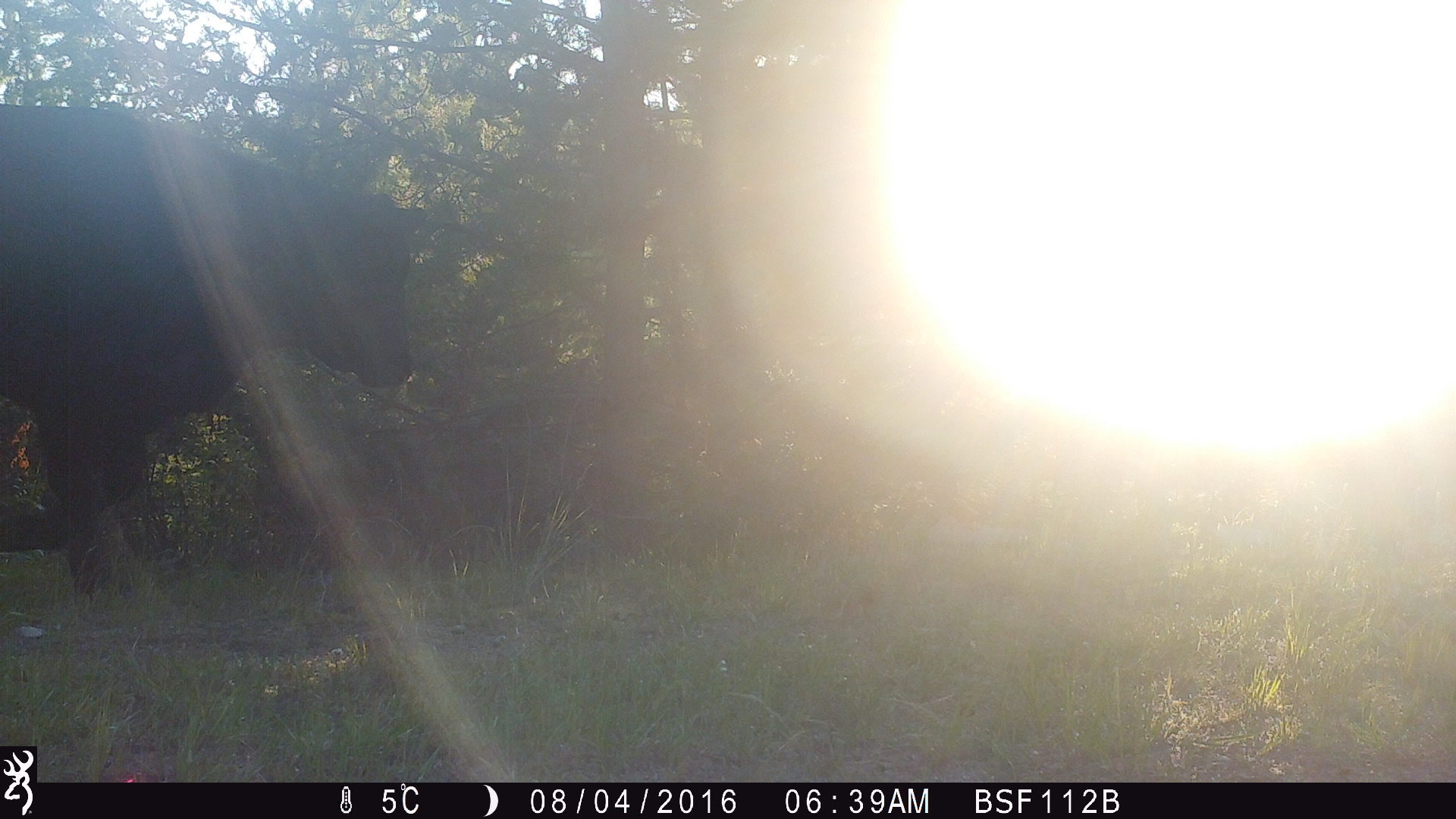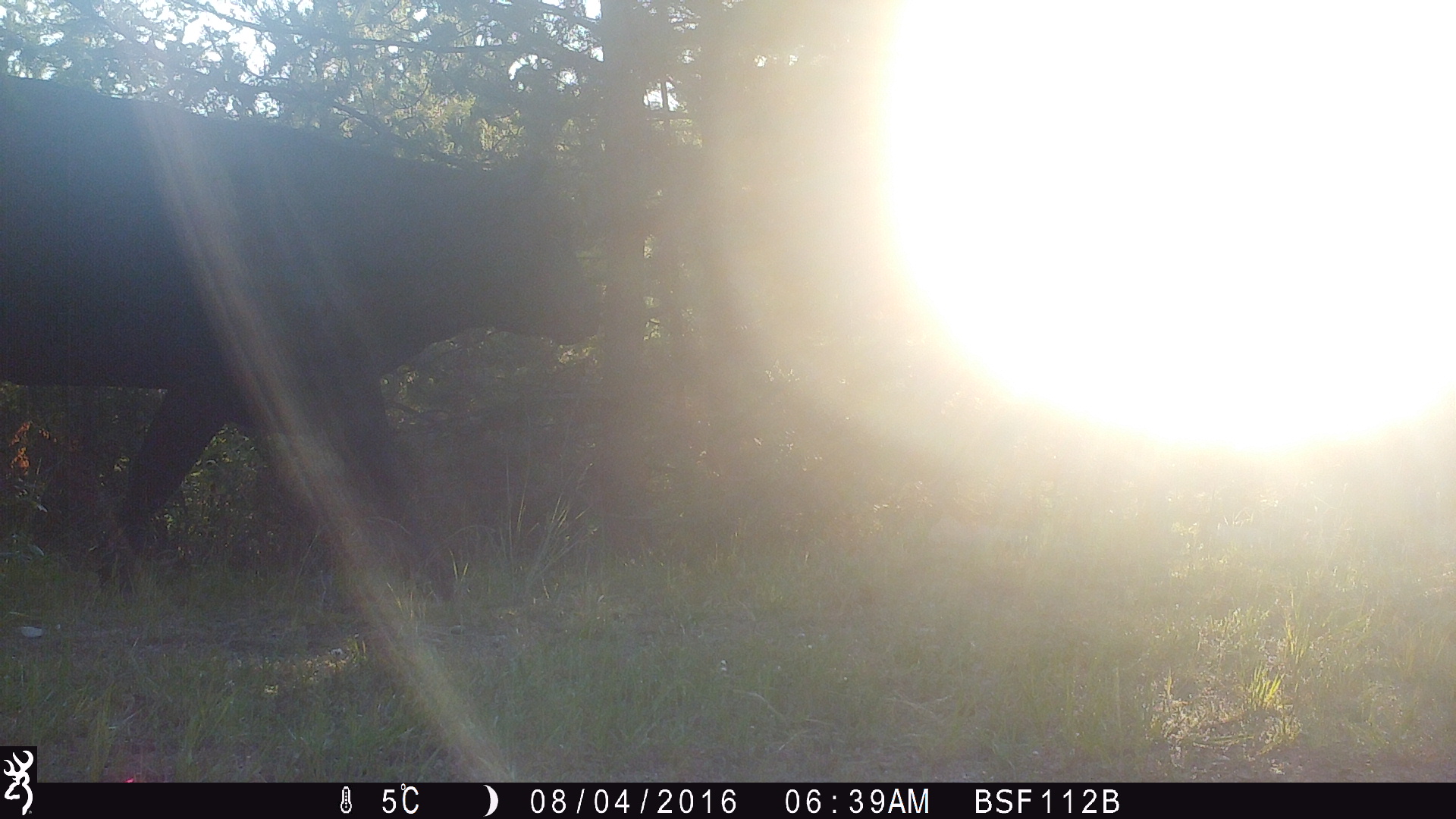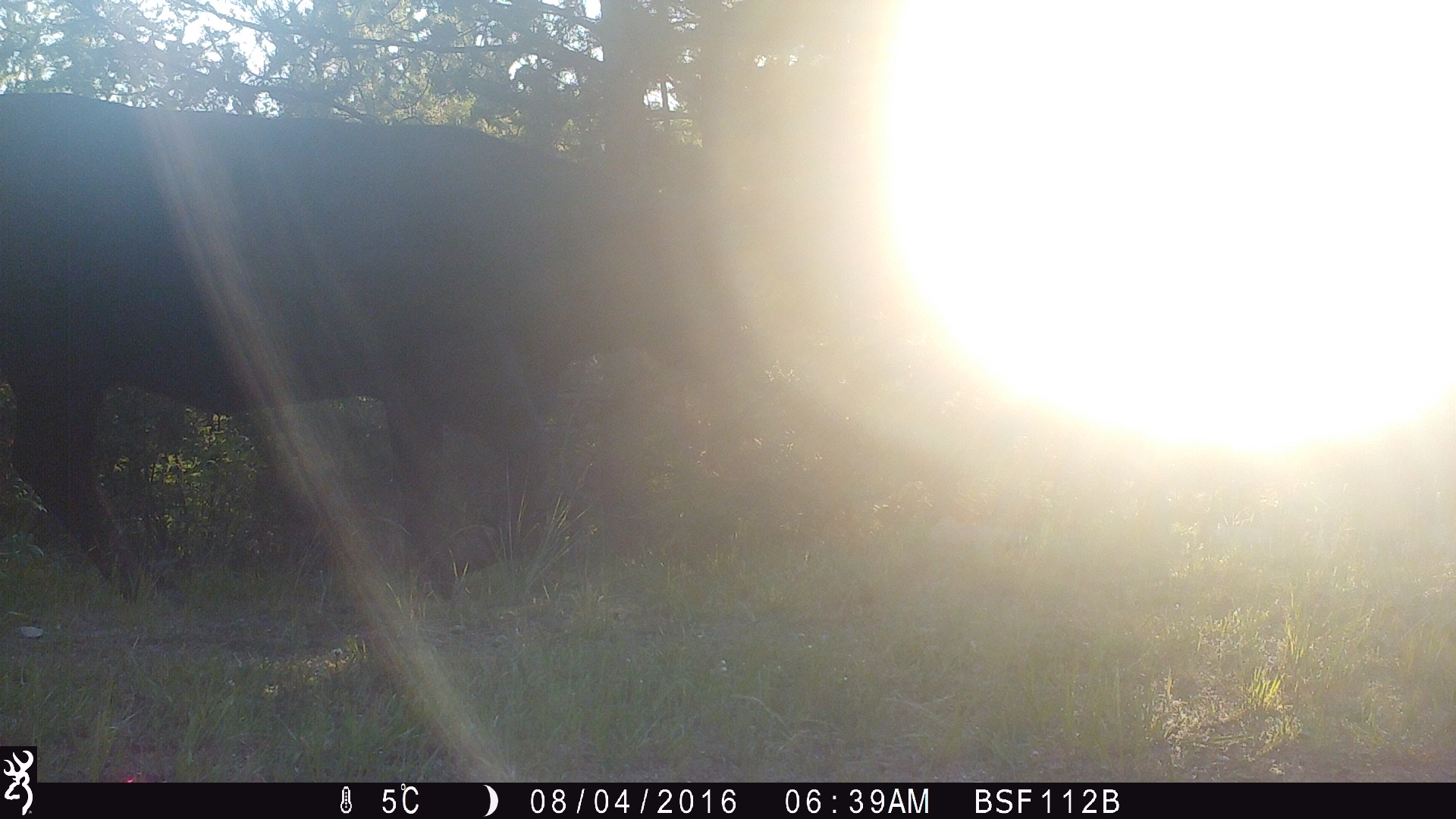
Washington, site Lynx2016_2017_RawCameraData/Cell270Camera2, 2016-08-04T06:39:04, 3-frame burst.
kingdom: Animalia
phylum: Chordata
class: Mammalia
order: Artiodactyla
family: Bovidae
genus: Bos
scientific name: Bos taurus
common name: domestic cattle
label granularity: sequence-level